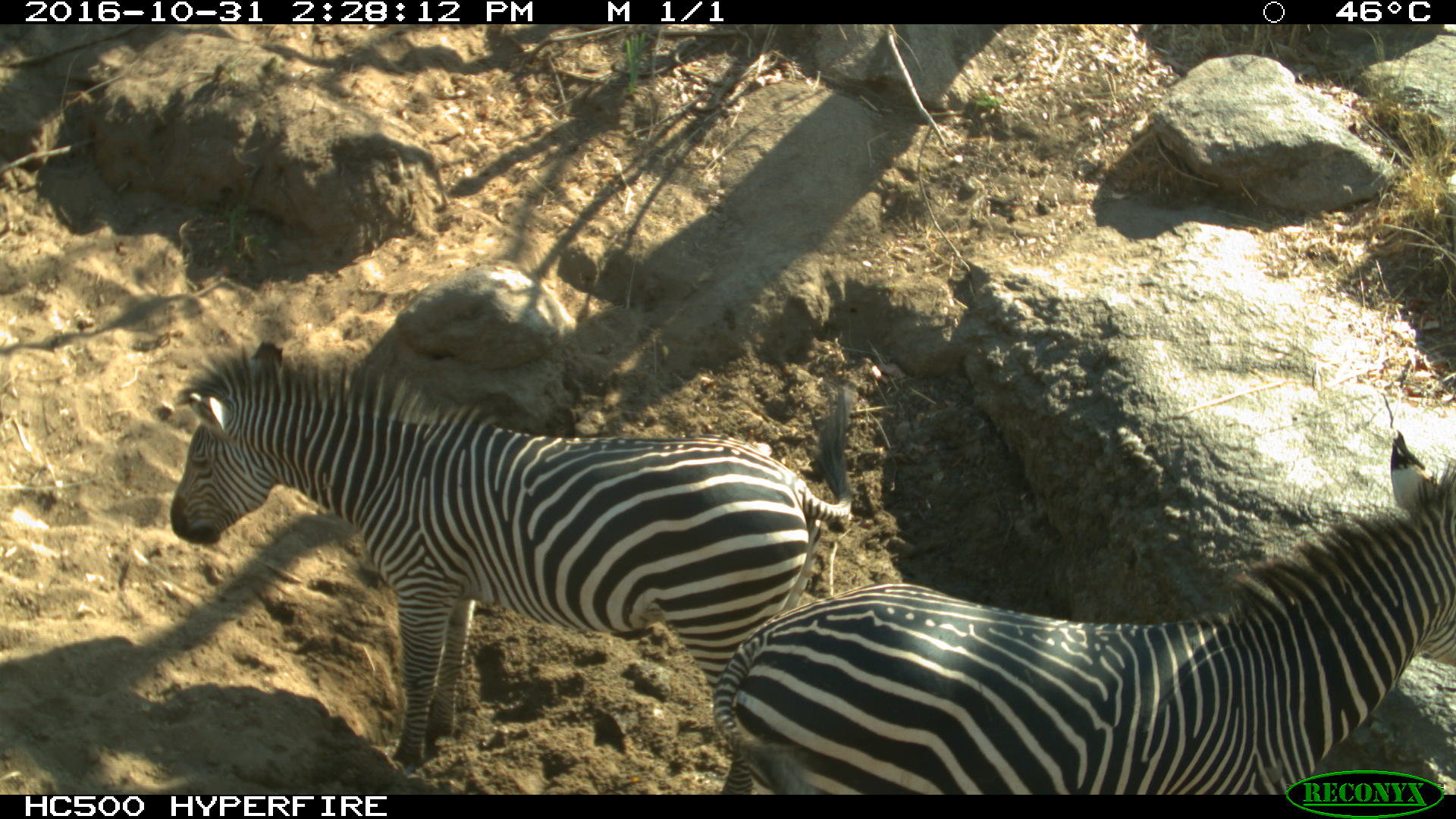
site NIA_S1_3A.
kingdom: Animalia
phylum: Chordata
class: Mammalia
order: Perissodactyla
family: Equidae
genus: Equus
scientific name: Equus quagga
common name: plains zebra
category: zebraplains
Zebraplains (plains zebra) (Equus quagga), count 2. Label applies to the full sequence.